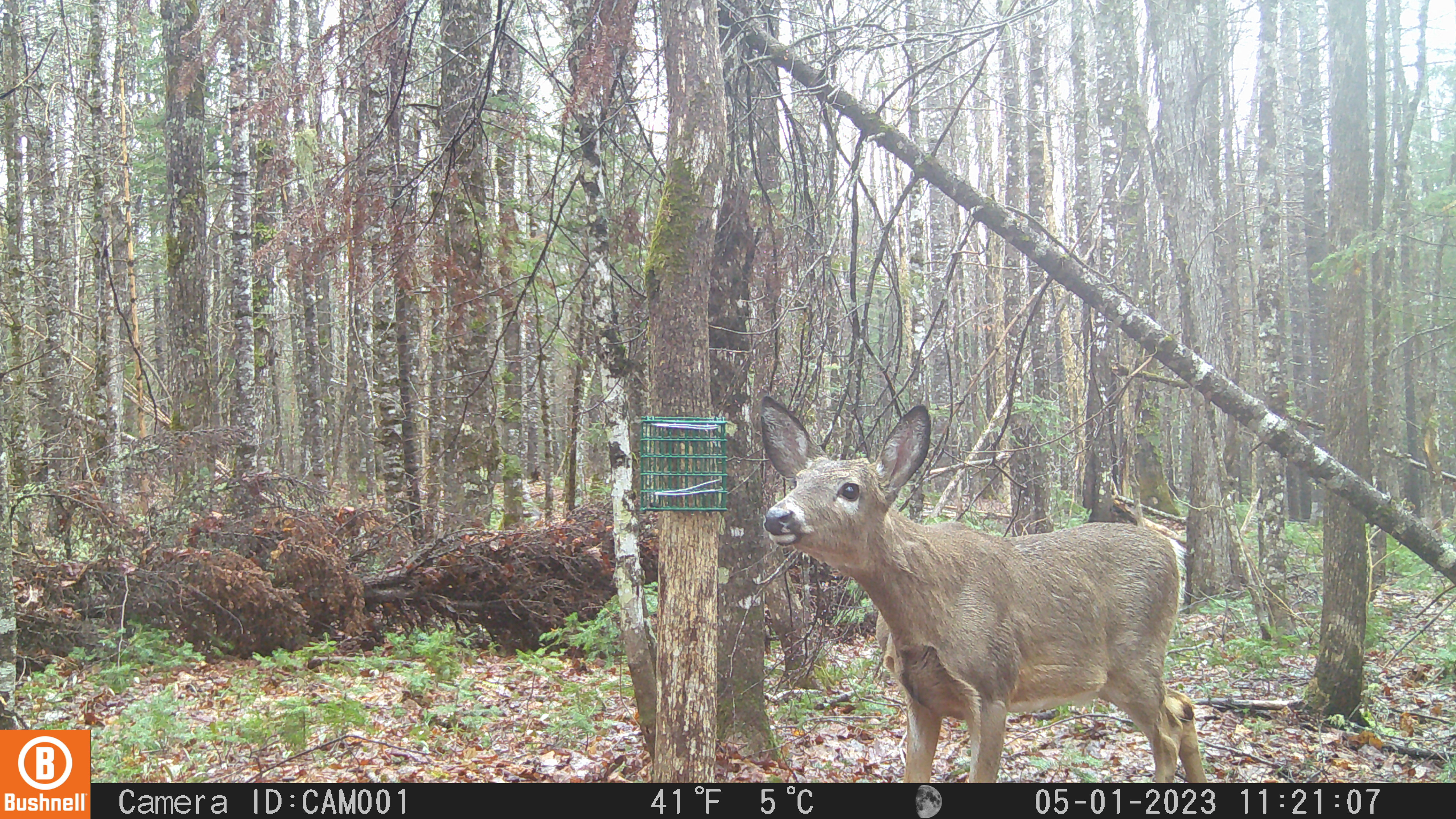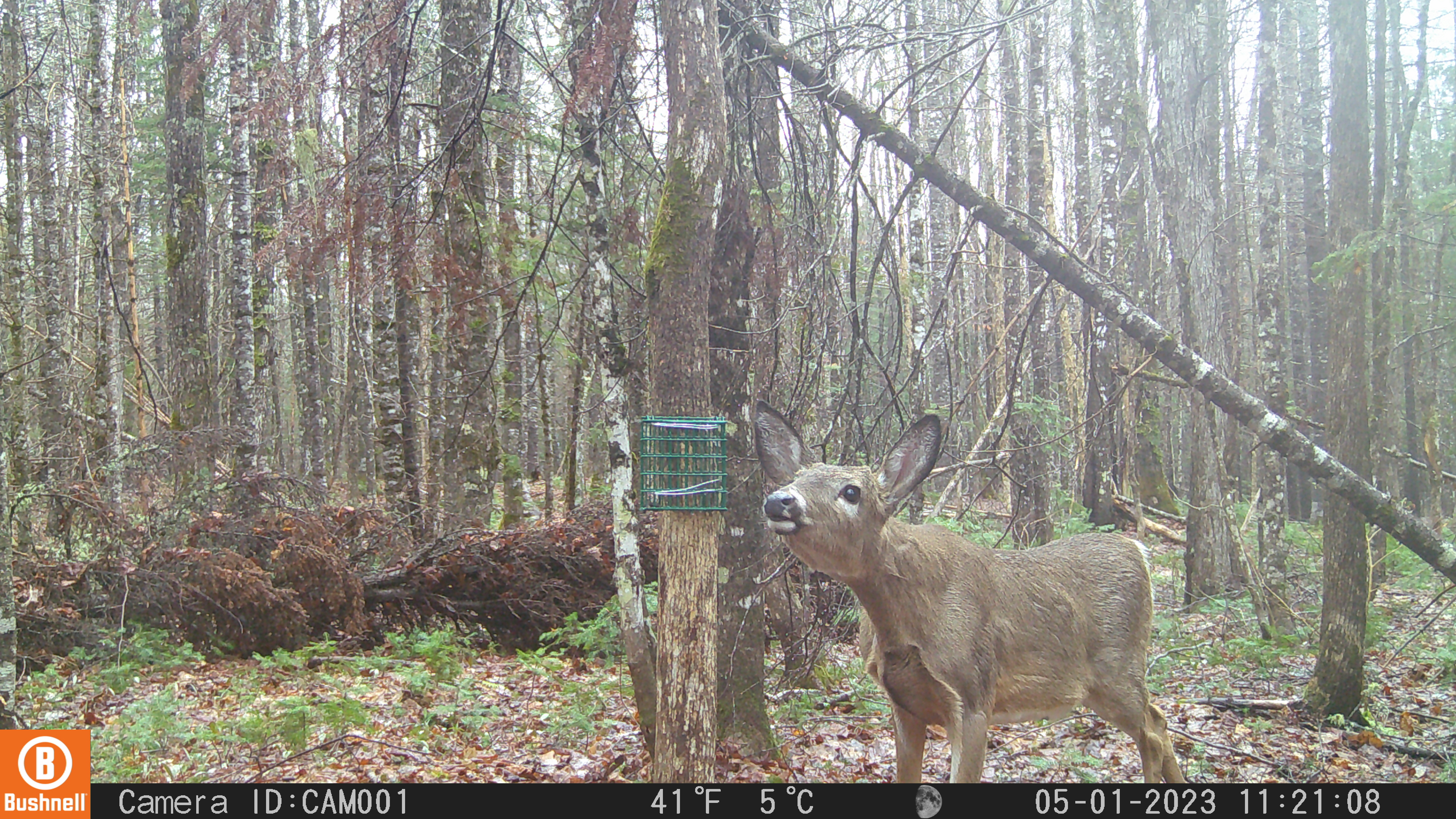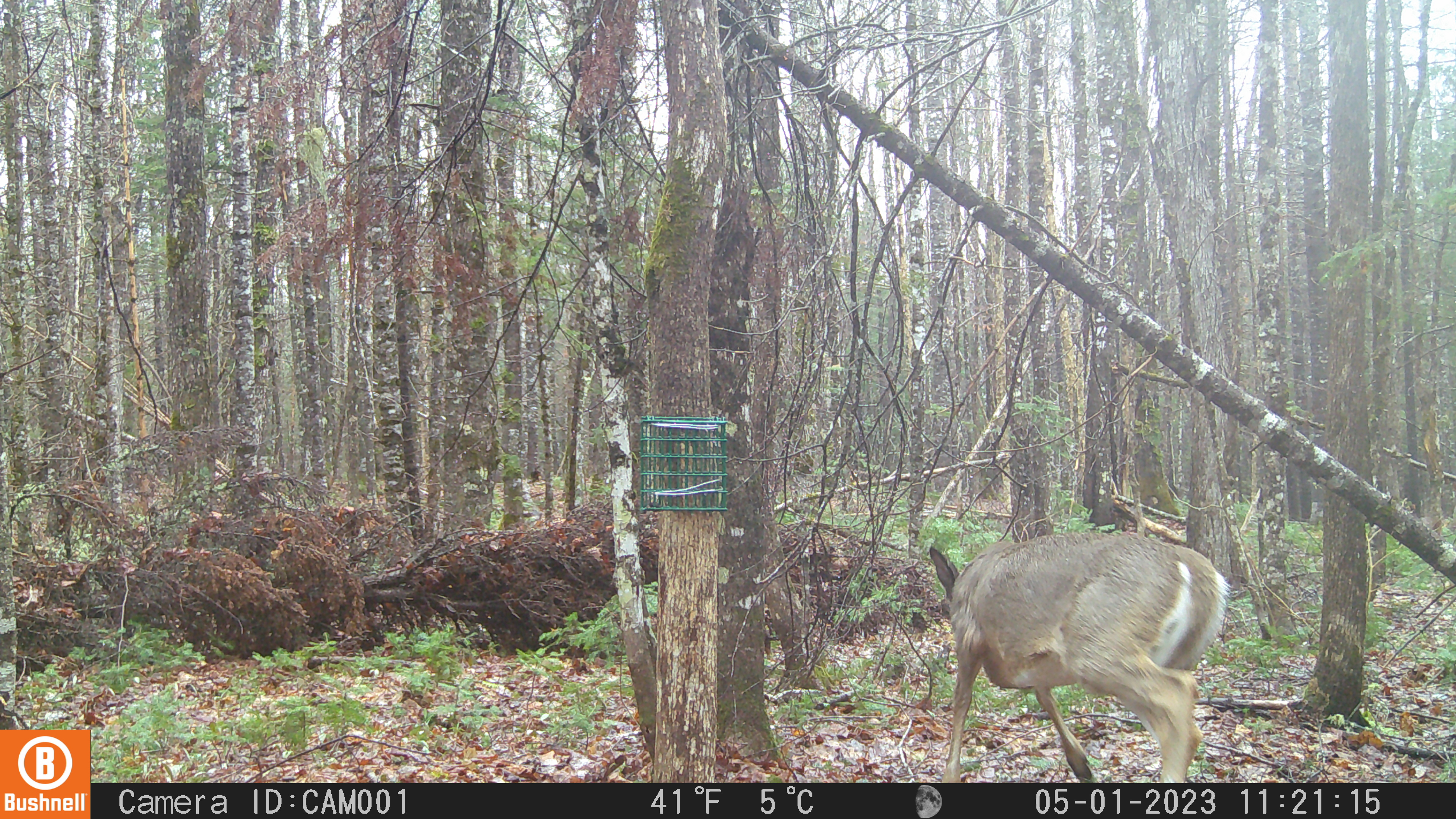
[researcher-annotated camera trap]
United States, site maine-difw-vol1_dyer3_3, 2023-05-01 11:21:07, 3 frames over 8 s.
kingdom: Animalia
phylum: Chordata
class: Mammalia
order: Artiodactyla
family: Cervidae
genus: Odocoileus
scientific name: Odocoileus virginianus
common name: white-tailed deer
White-tailed deer (Odocoileus virginianus).